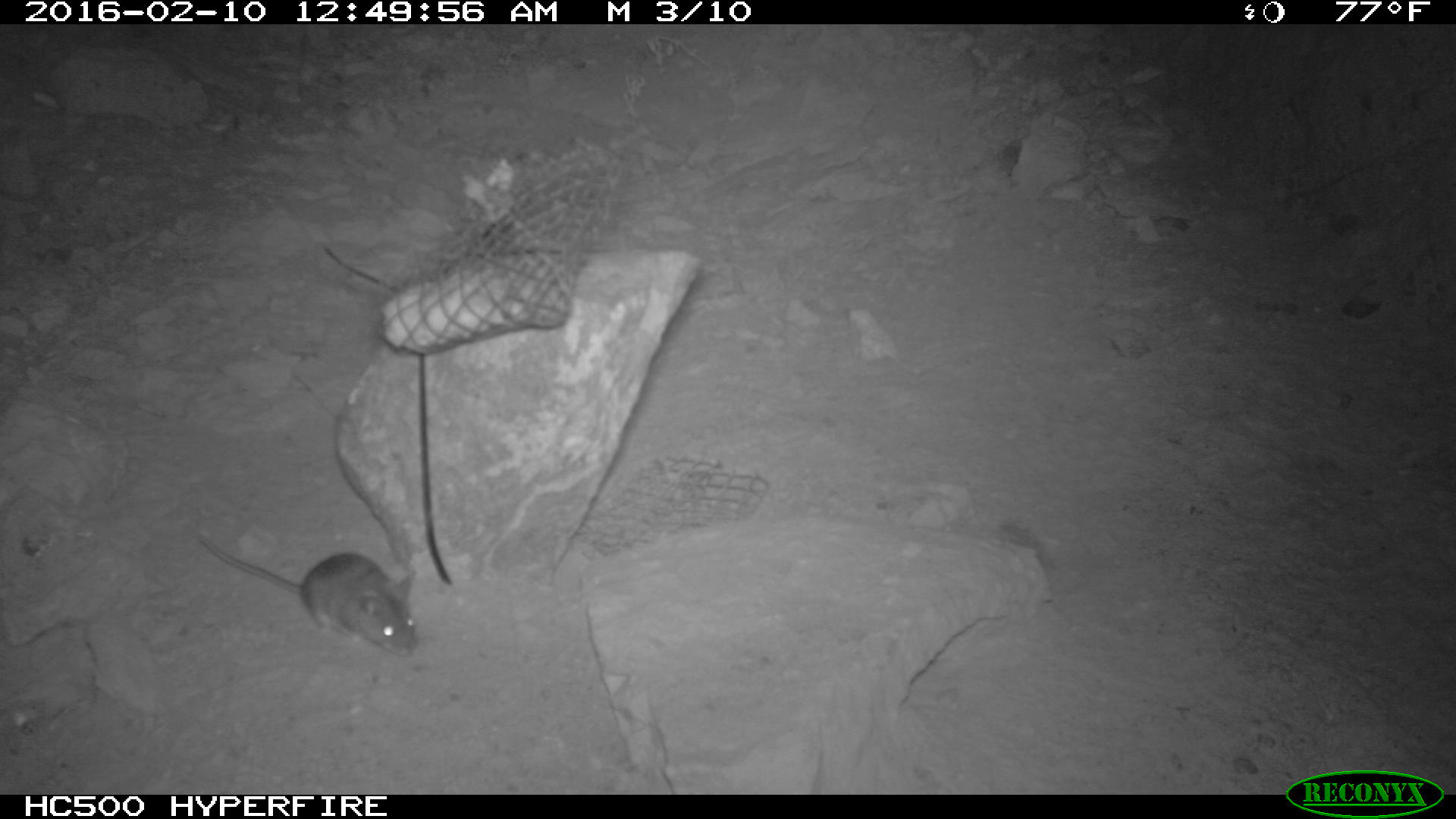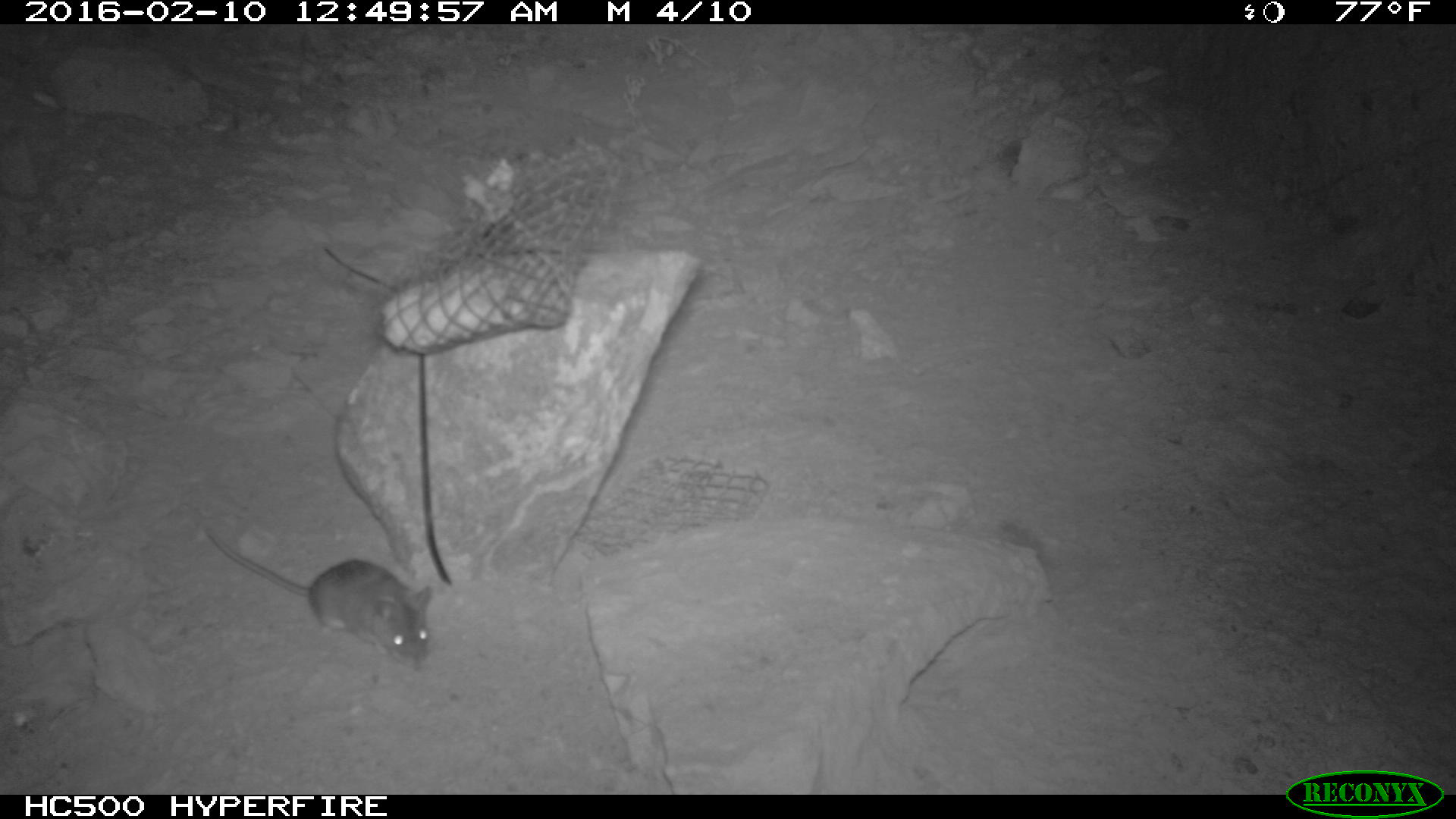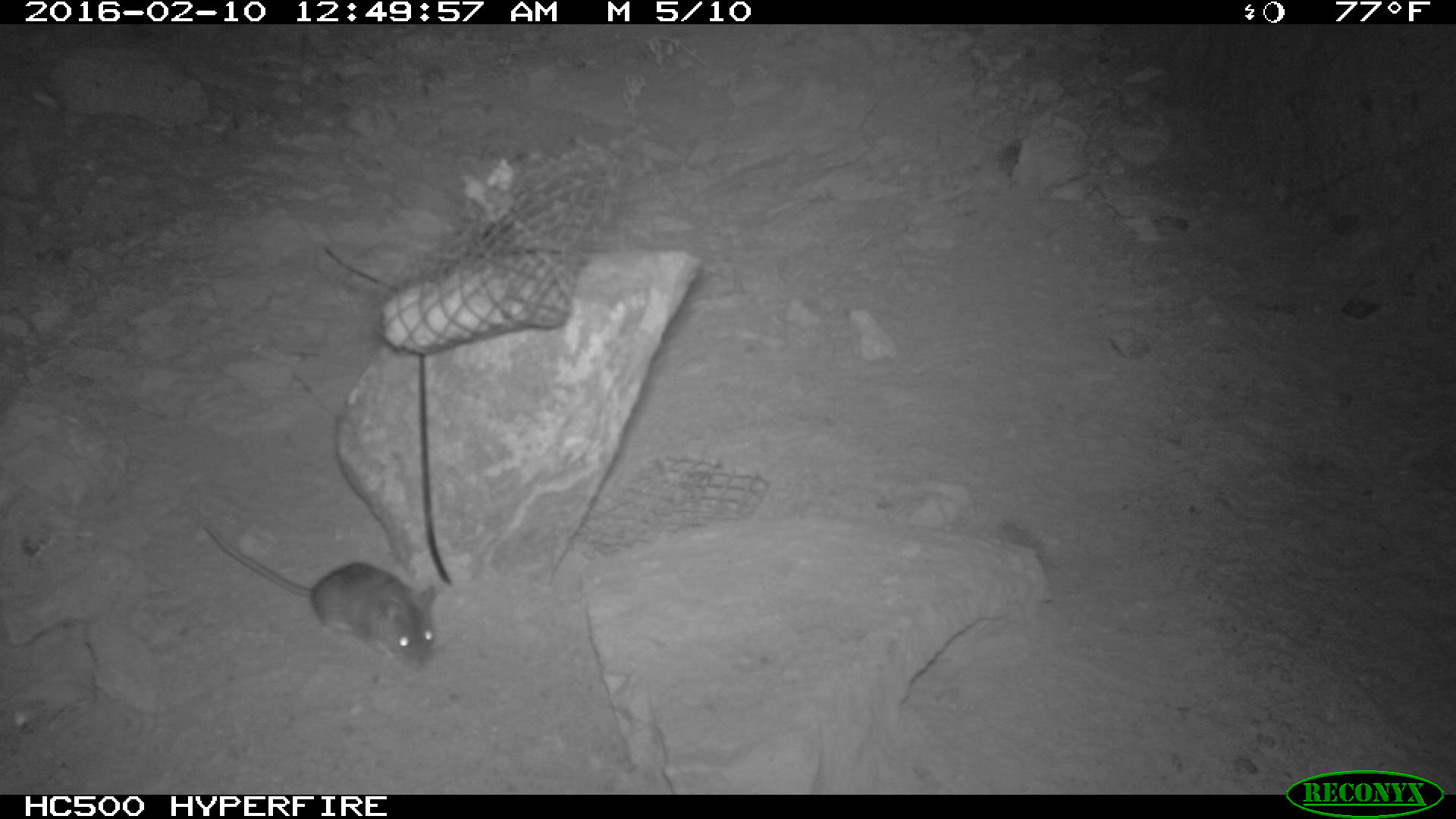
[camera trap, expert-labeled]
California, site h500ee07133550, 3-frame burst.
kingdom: Animalia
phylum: Chordata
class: Mammalia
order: Rodentia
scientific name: Rodentia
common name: rodent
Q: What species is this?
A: Rodent (Rodentia).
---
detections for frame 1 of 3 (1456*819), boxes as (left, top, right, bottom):
rodent: (198, 535, 417, 657)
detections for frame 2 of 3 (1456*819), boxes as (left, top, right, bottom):
rodent: (198, 517, 429, 668)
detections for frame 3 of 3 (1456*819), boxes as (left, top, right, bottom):
rodent: (202, 520, 435, 671)